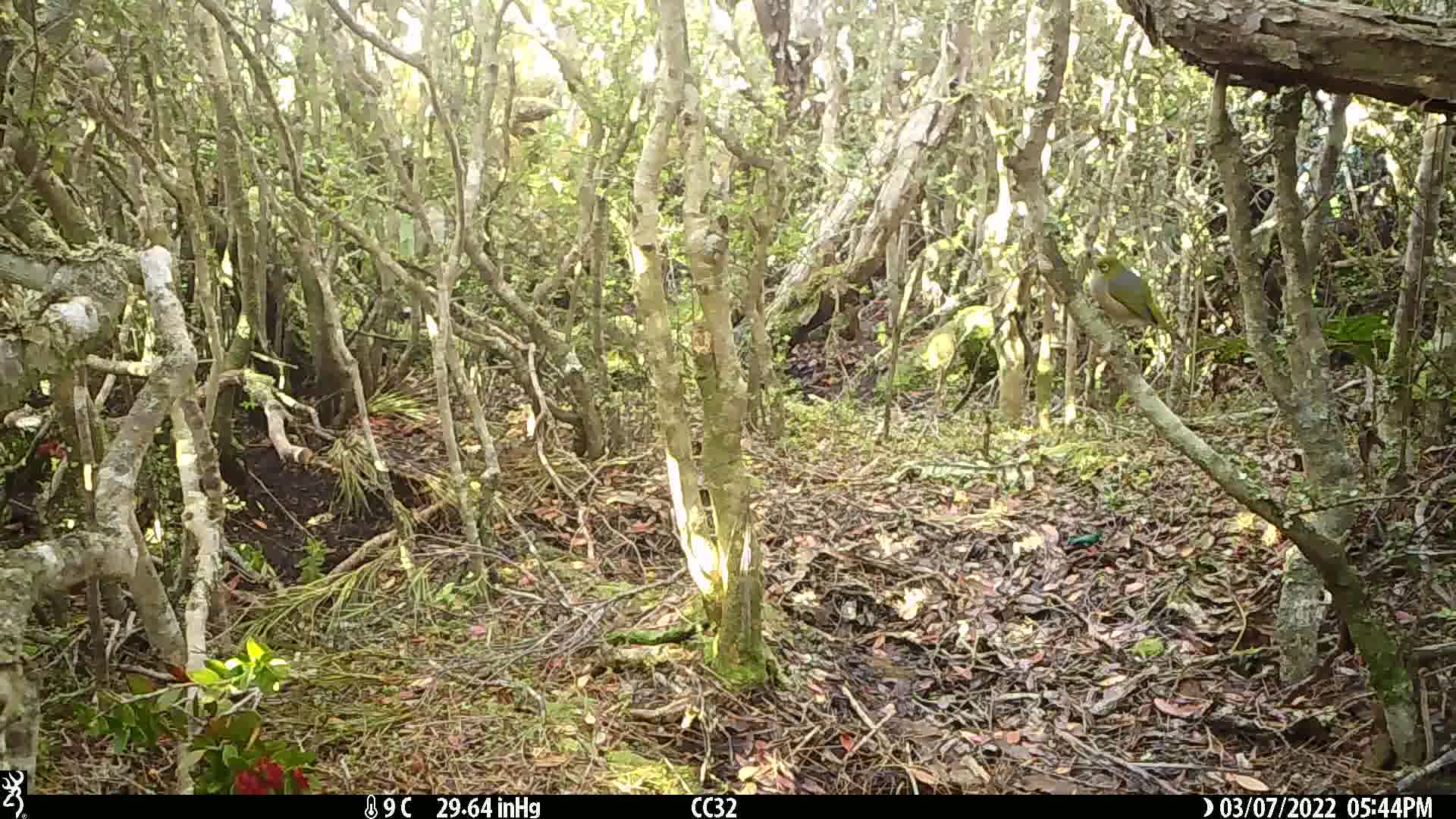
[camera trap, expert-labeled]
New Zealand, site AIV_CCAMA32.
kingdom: Animalia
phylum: Chordata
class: Aves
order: Passeriformes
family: Zosteropidae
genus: Zosterops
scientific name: Zosterops lateralis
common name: silvereye